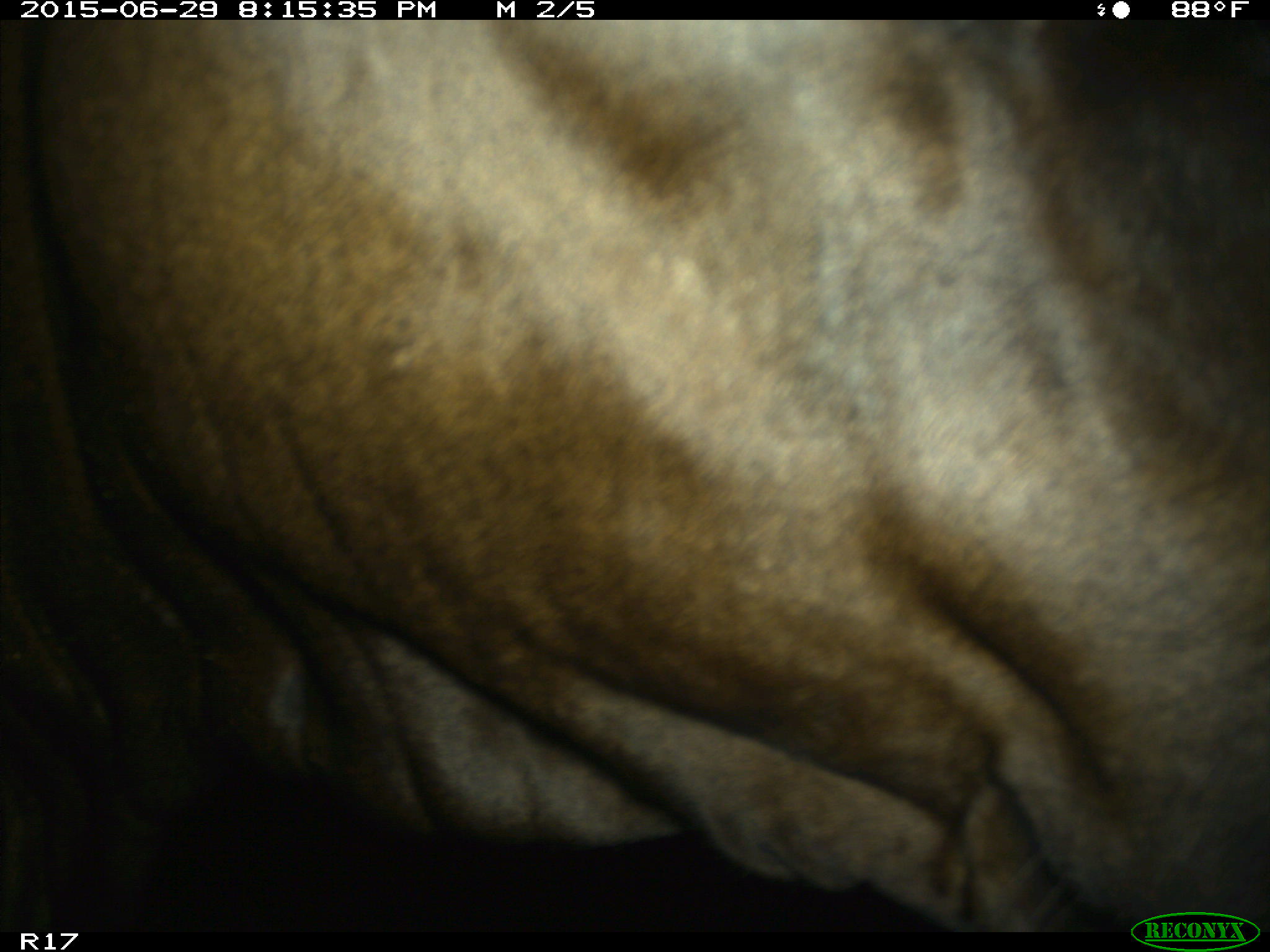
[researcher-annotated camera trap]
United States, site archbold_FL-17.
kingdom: Animalia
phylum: Chordata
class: Mammalia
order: Artiodactyla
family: Bovidae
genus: Bos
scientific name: Bos taurus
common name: domestic cow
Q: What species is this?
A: Bos taurus (domestic cow).